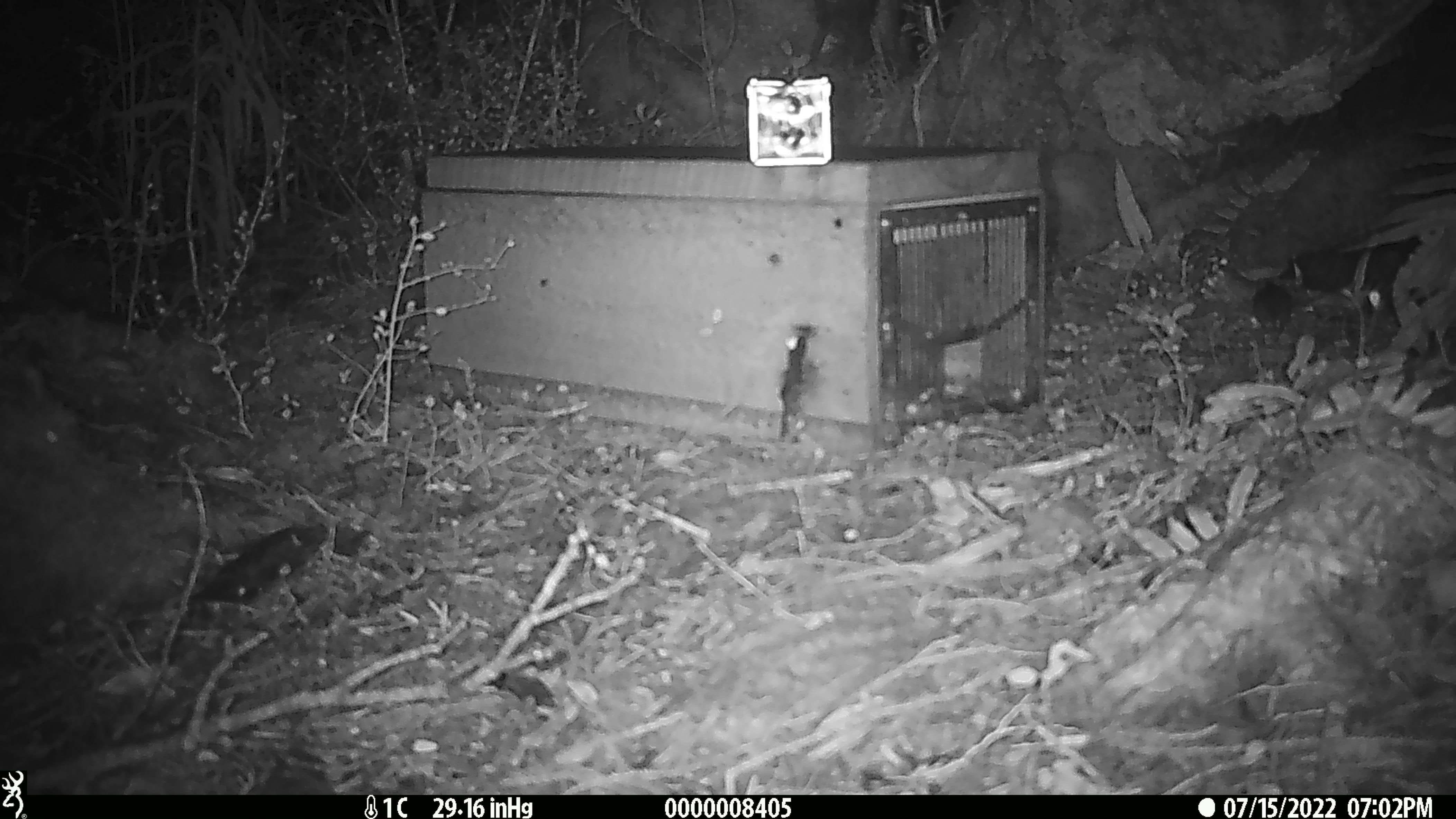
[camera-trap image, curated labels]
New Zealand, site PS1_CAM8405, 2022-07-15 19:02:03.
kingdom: Animalia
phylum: Chordata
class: Mammalia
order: Rodentia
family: Muridae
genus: Mus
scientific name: Mus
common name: mouse